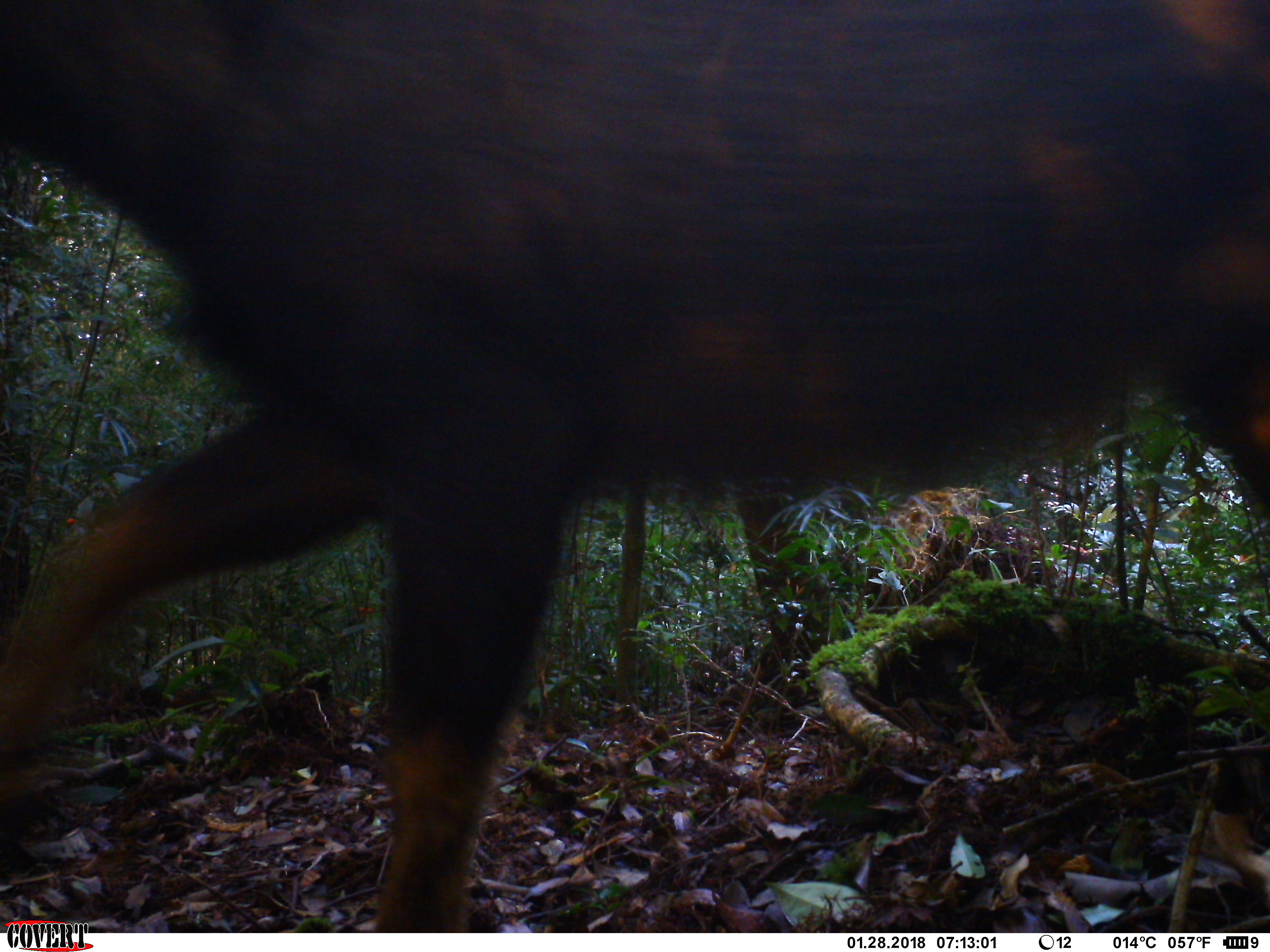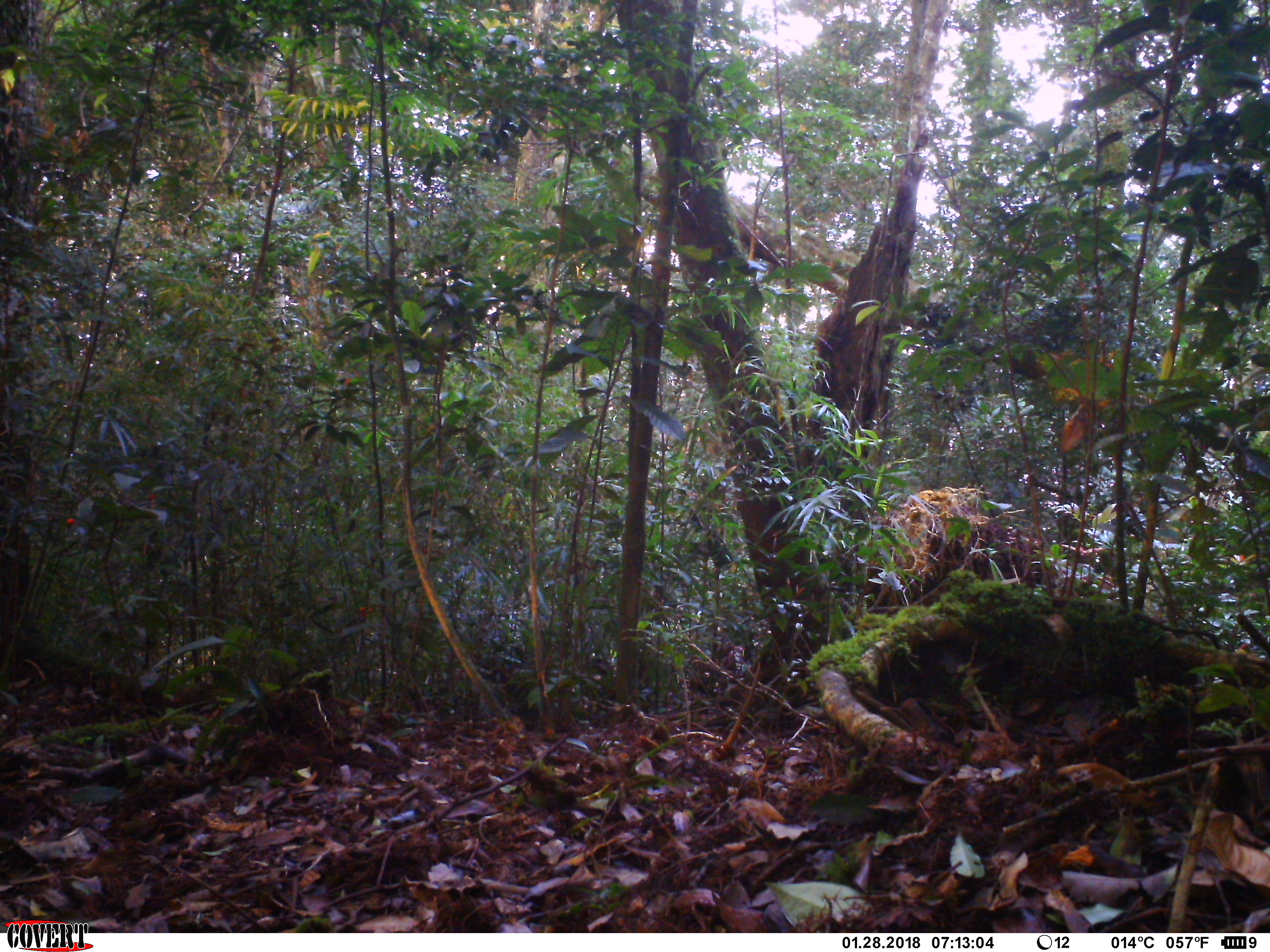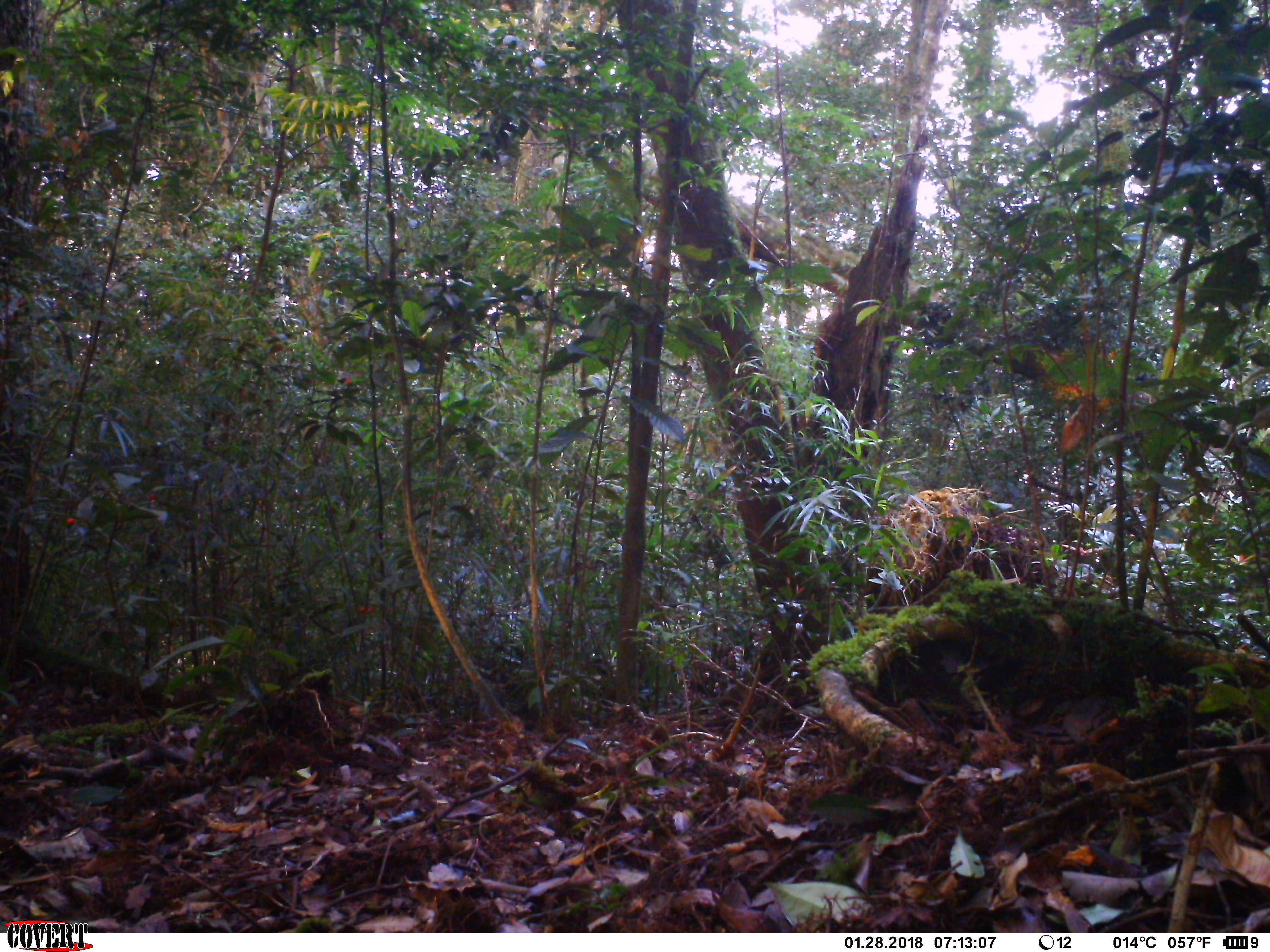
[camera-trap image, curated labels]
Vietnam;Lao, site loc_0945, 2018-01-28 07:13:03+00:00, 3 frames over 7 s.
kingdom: Animalia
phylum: Chordata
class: Mammalia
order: Artiodactyla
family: Bovidae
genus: Capricornis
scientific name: Capricornis sumatraensis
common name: chinese serow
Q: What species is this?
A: Chinese serow (Capricornis sumatraensis).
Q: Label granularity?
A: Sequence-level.